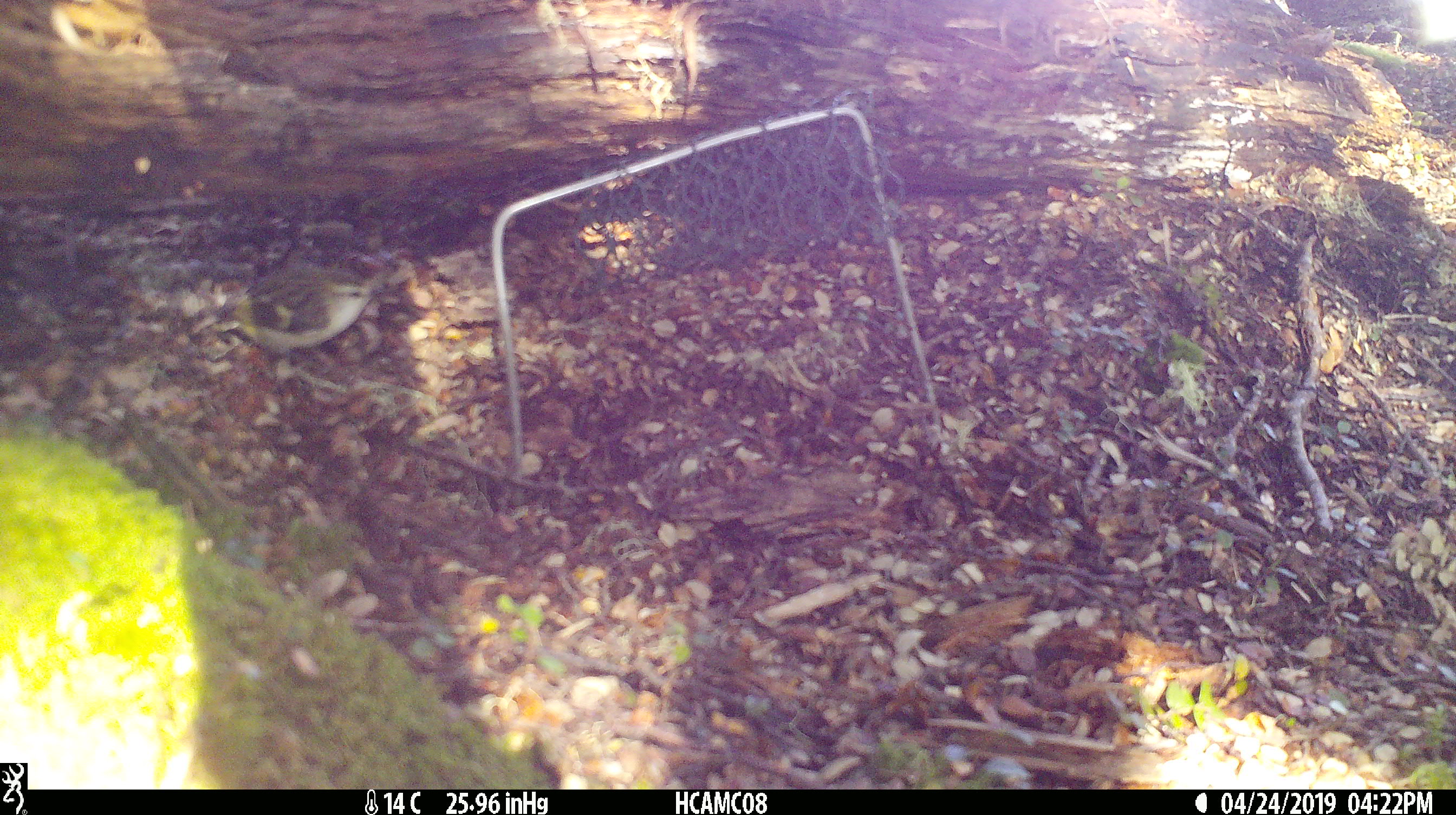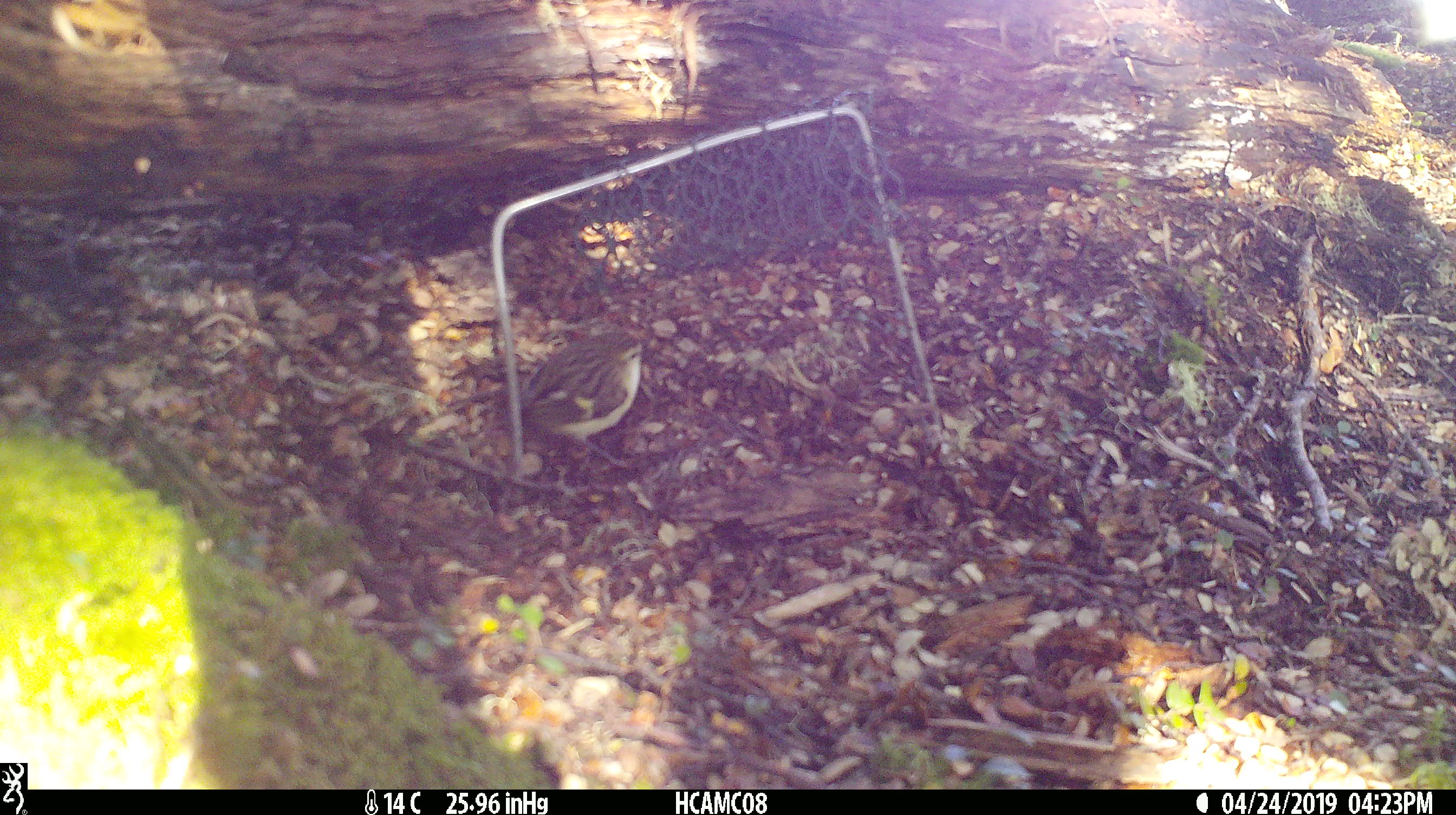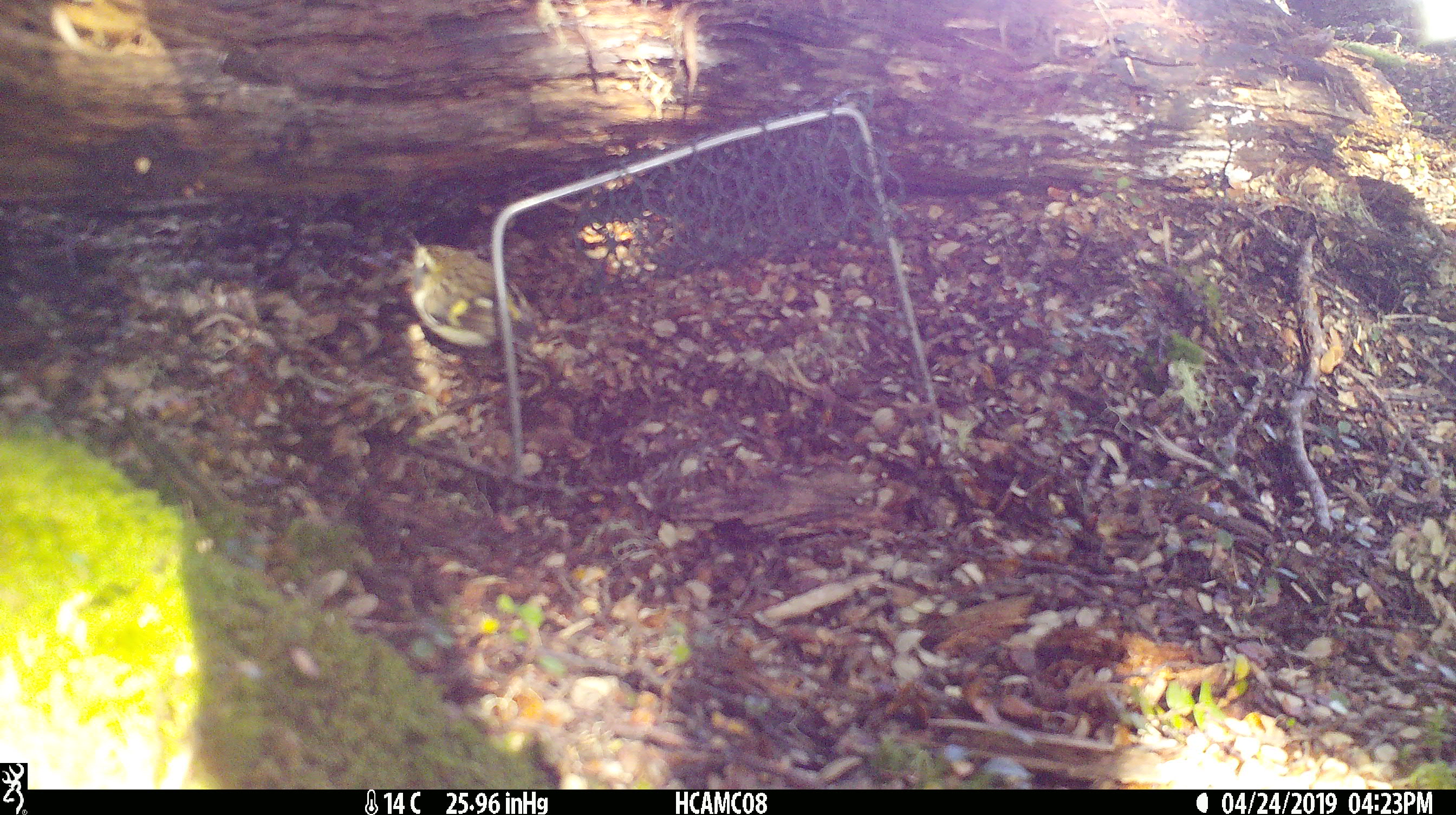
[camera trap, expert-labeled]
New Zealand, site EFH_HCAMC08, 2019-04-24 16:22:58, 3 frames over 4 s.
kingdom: Animalia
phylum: Chordata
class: Aves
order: Passeriformes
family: Acanthisittidae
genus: Acanthisitta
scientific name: Acanthisitta chloris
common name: rifleman